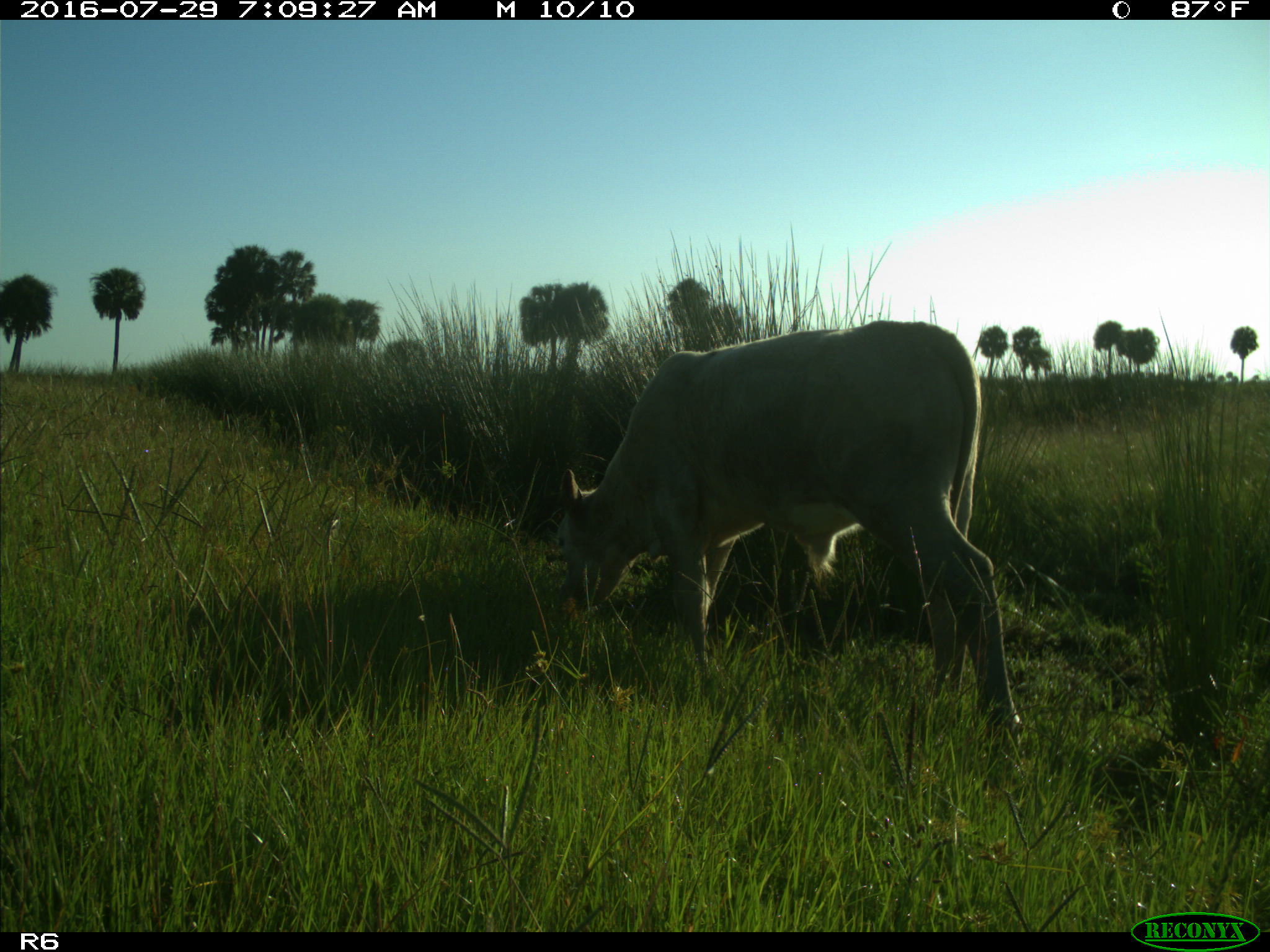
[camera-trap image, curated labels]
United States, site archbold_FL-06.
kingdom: Animalia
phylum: Chordata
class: Mammalia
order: Artiodactyla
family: Bovidae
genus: Bos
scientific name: Bos taurus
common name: domestic cow